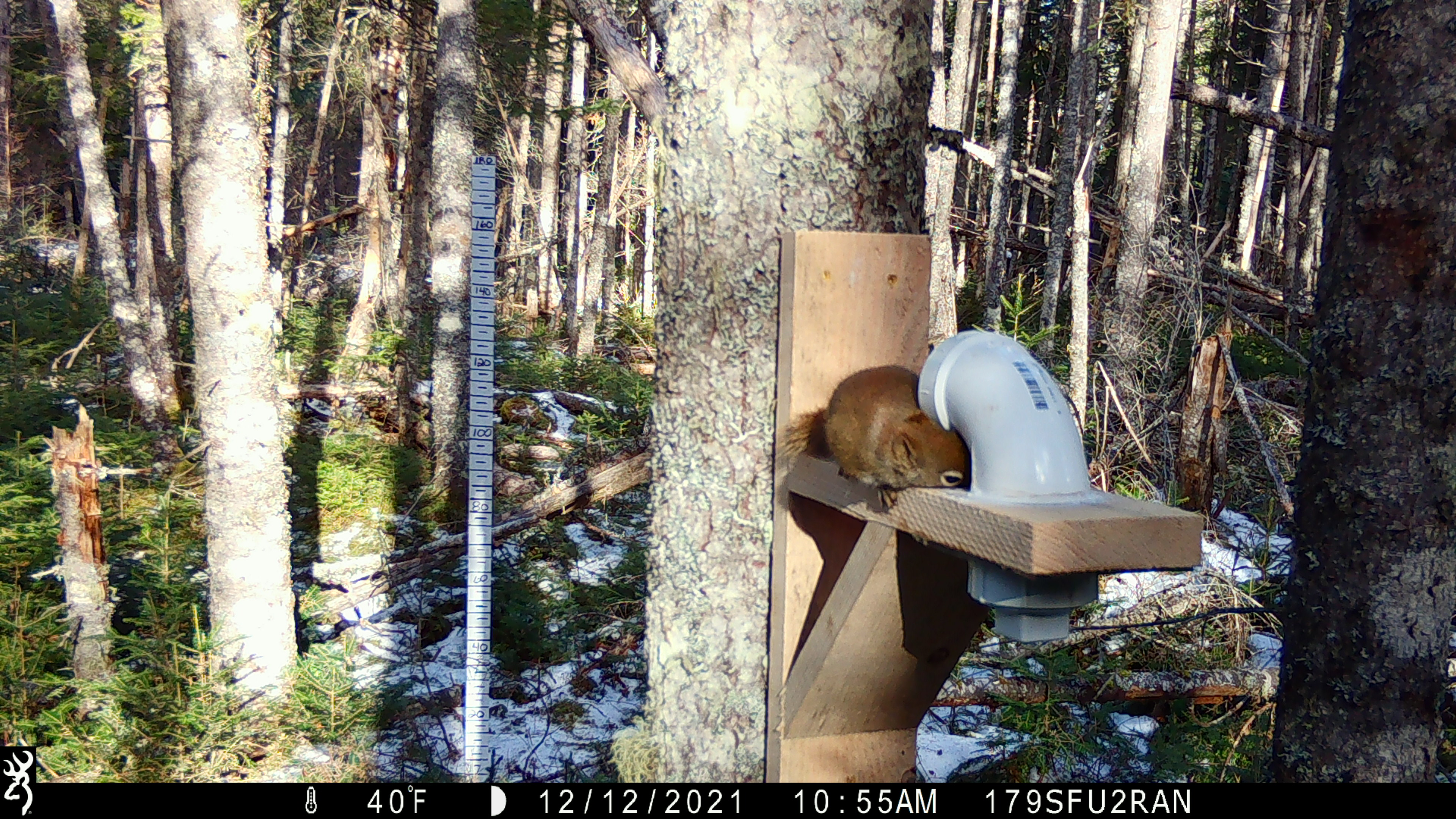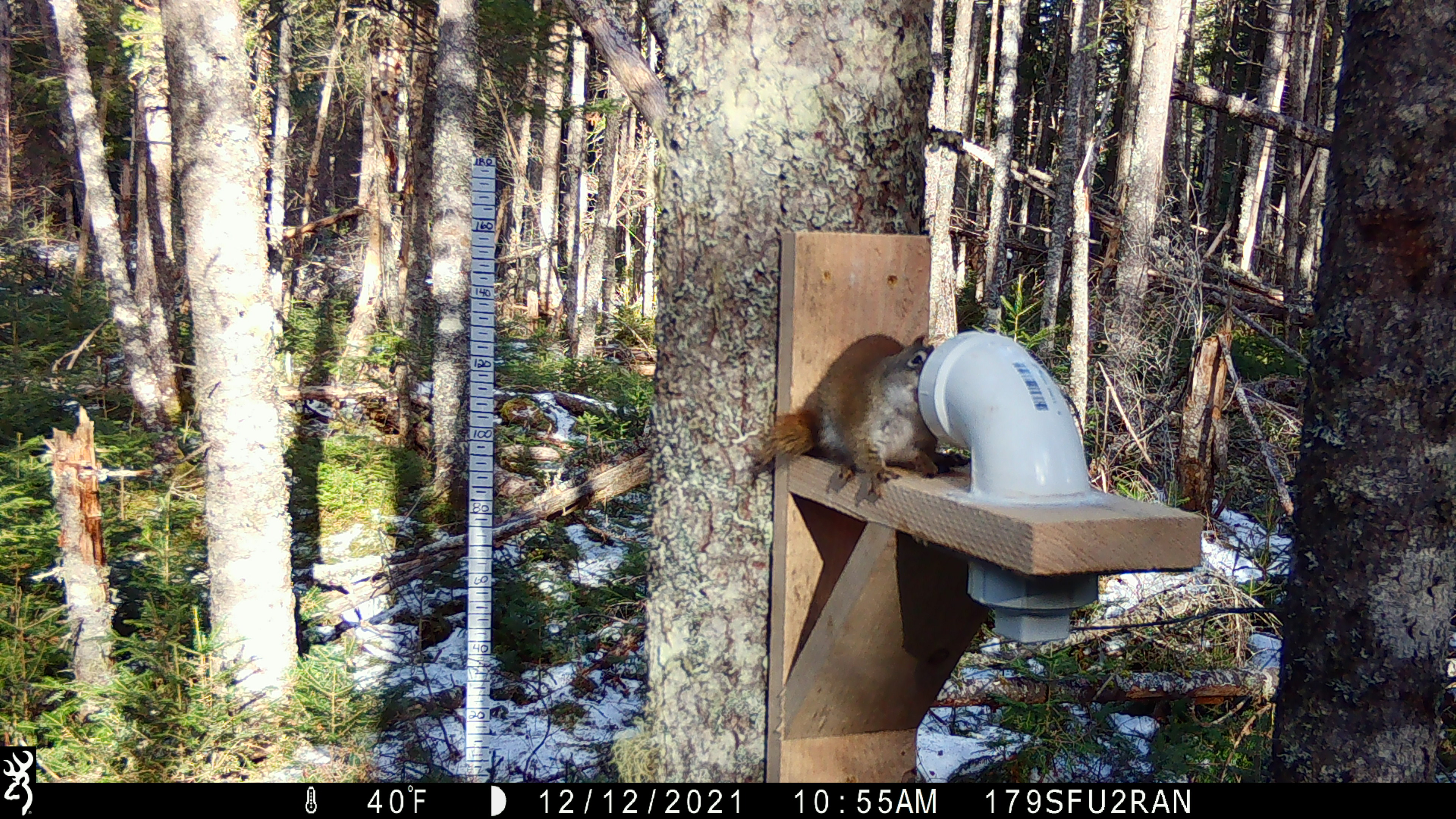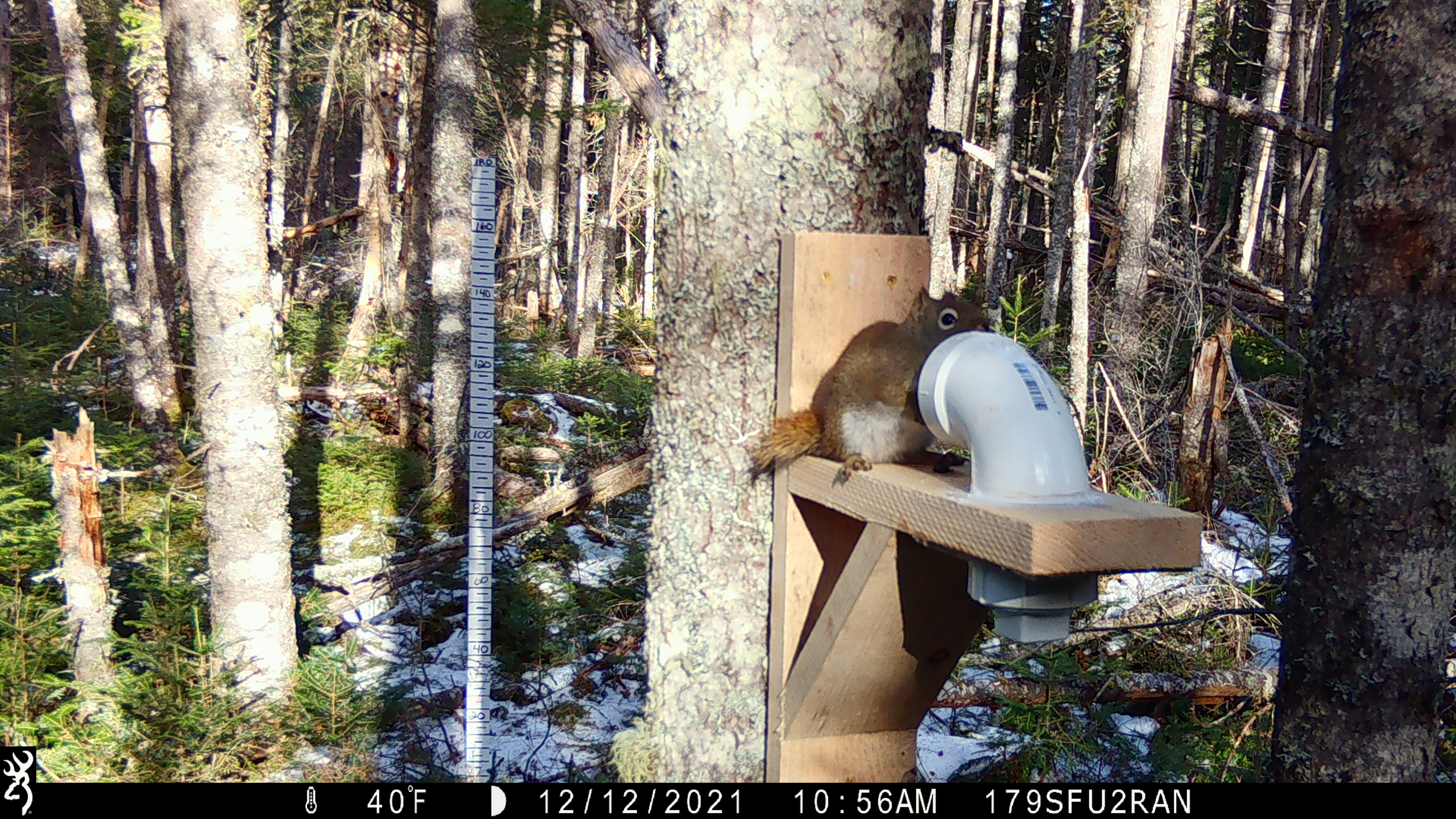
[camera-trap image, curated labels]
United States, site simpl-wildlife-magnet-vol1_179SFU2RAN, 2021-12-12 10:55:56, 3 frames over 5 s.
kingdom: Animalia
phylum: Chordata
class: Mammalia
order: Rodentia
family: Sciuridae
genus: Tamiasciurus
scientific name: Tamiasciurus hudsonicus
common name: red squirrel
Red squirrel (Tamiasciurus hudsonicus).